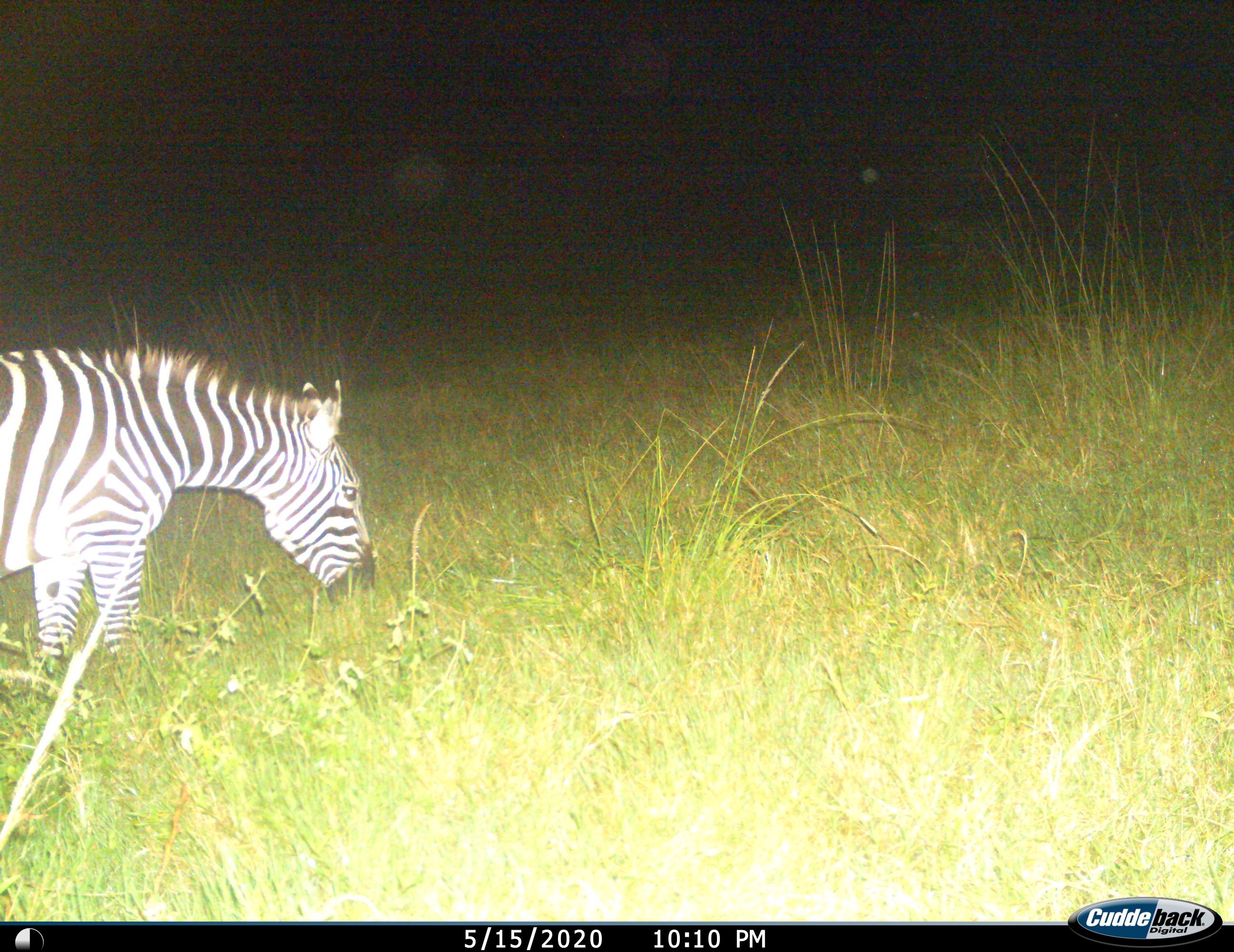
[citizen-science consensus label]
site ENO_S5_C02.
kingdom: Animalia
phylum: Chordata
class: Mammalia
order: Perissodactyla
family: Equidae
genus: Equus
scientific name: Equus quagga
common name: plains zebra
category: zebraplains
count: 1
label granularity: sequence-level